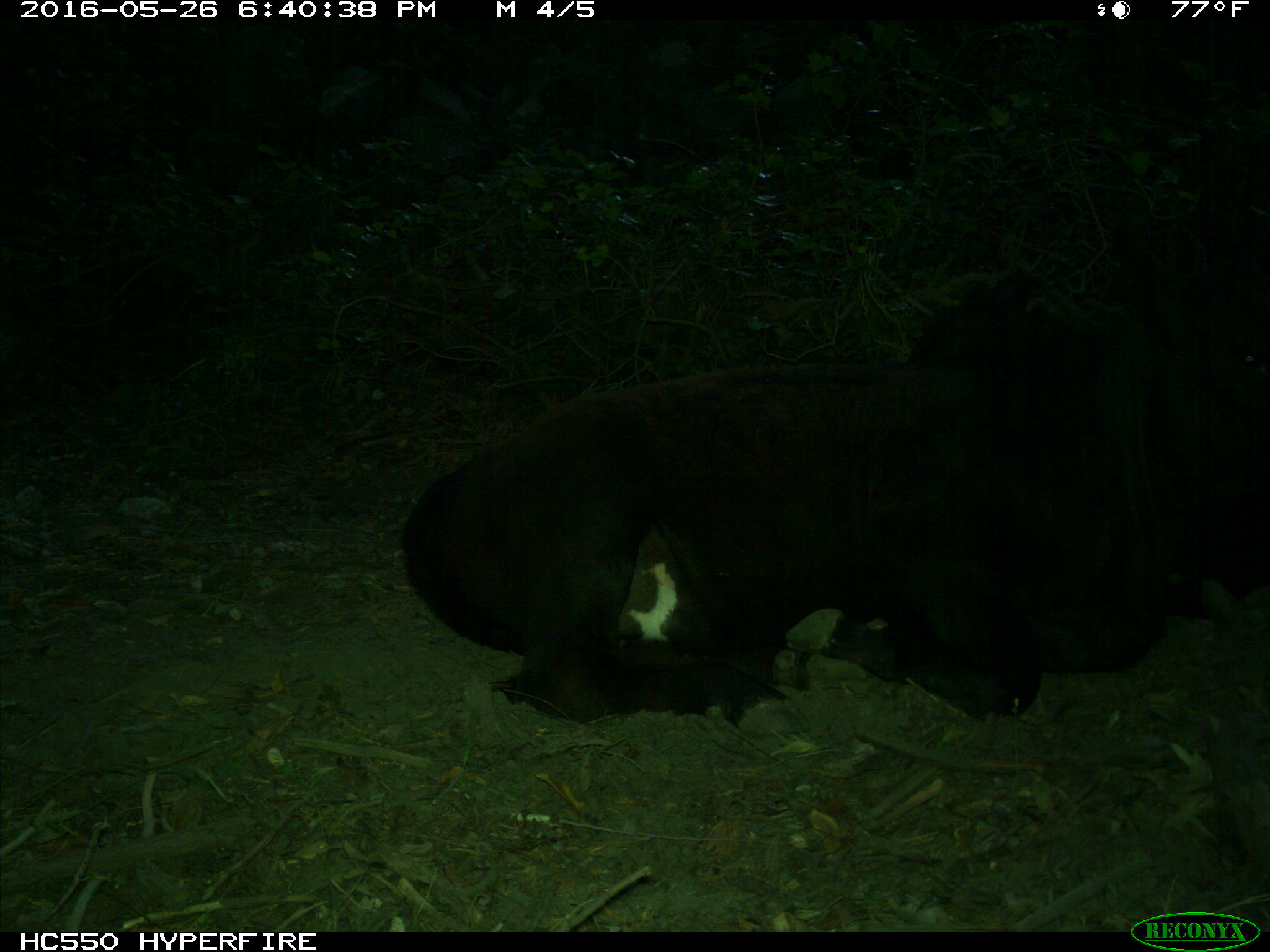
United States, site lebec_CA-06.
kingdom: Animalia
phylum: Chordata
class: Mammalia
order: Artiodactyla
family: Bovidae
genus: Bos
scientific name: Bos taurus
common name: domestic cow